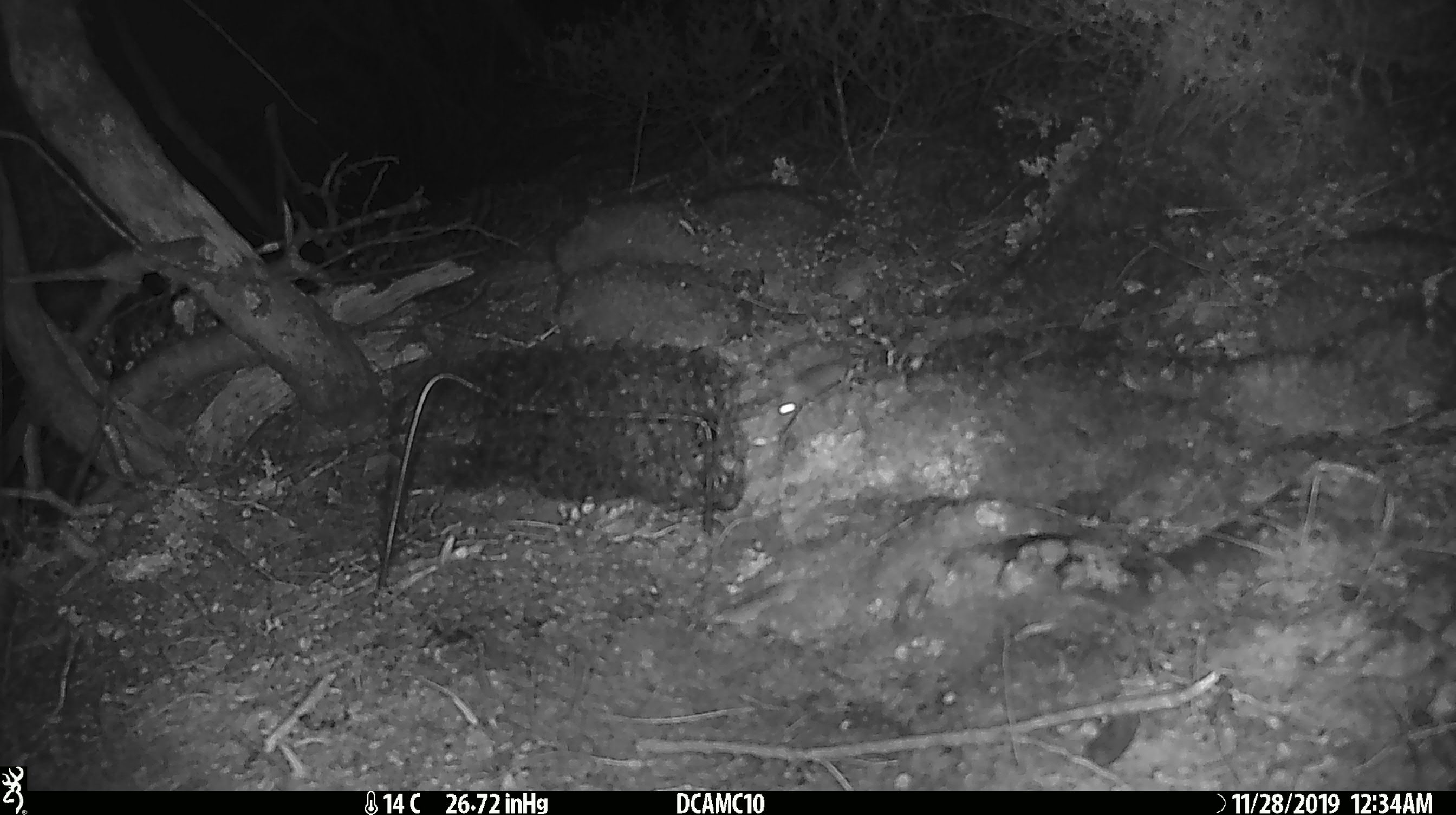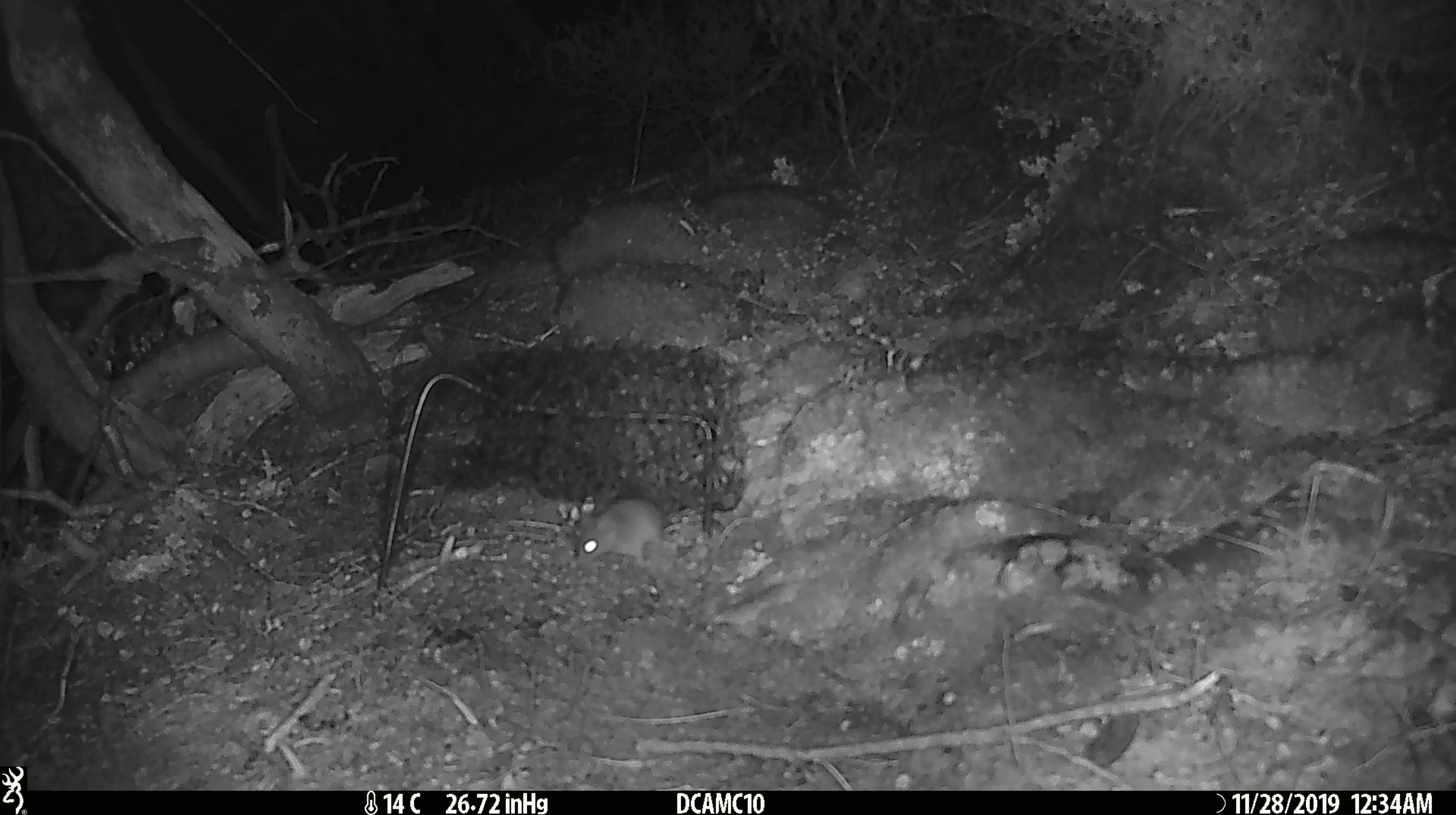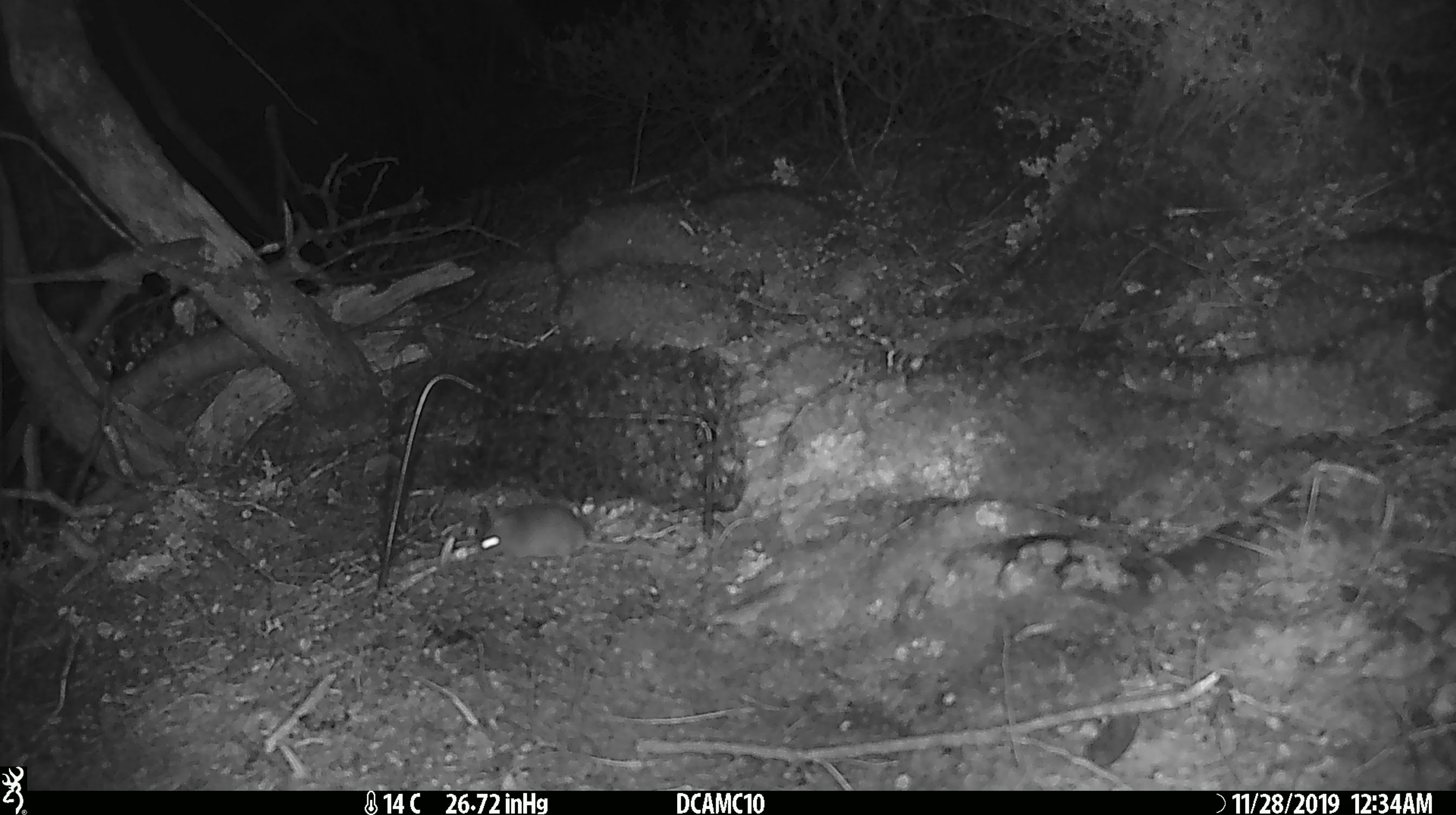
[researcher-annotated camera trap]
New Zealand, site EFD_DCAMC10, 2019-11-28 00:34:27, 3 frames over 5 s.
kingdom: Animalia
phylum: Chordata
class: Mammalia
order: Rodentia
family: Muridae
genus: Mus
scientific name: Mus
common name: mouse